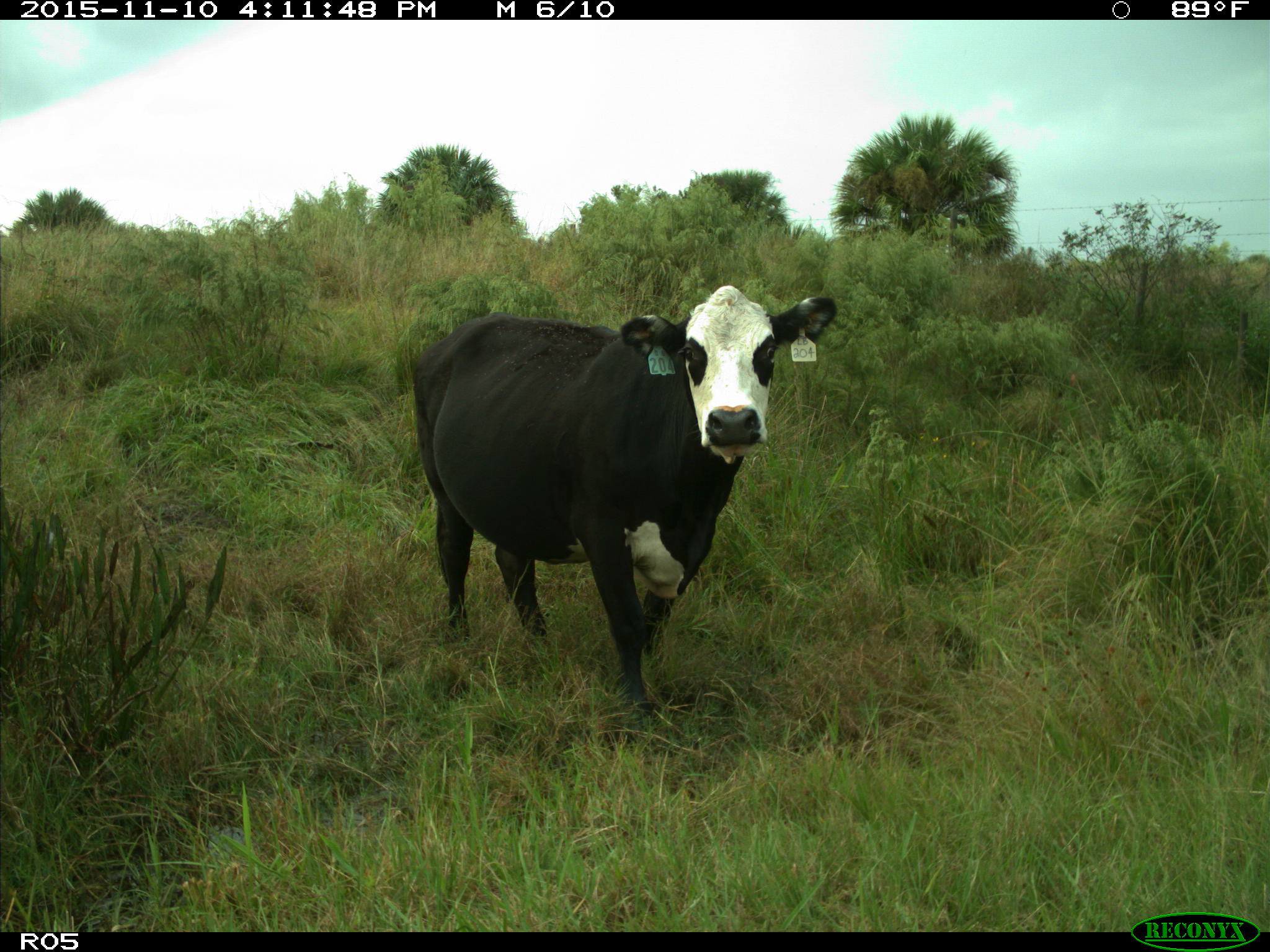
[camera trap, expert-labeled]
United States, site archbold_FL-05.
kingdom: Animalia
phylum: Chordata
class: Mammalia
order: Artiodactyla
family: Bovidae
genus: Bos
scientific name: Bos taurus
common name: domestic cow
Bos taurus (domestic cow).